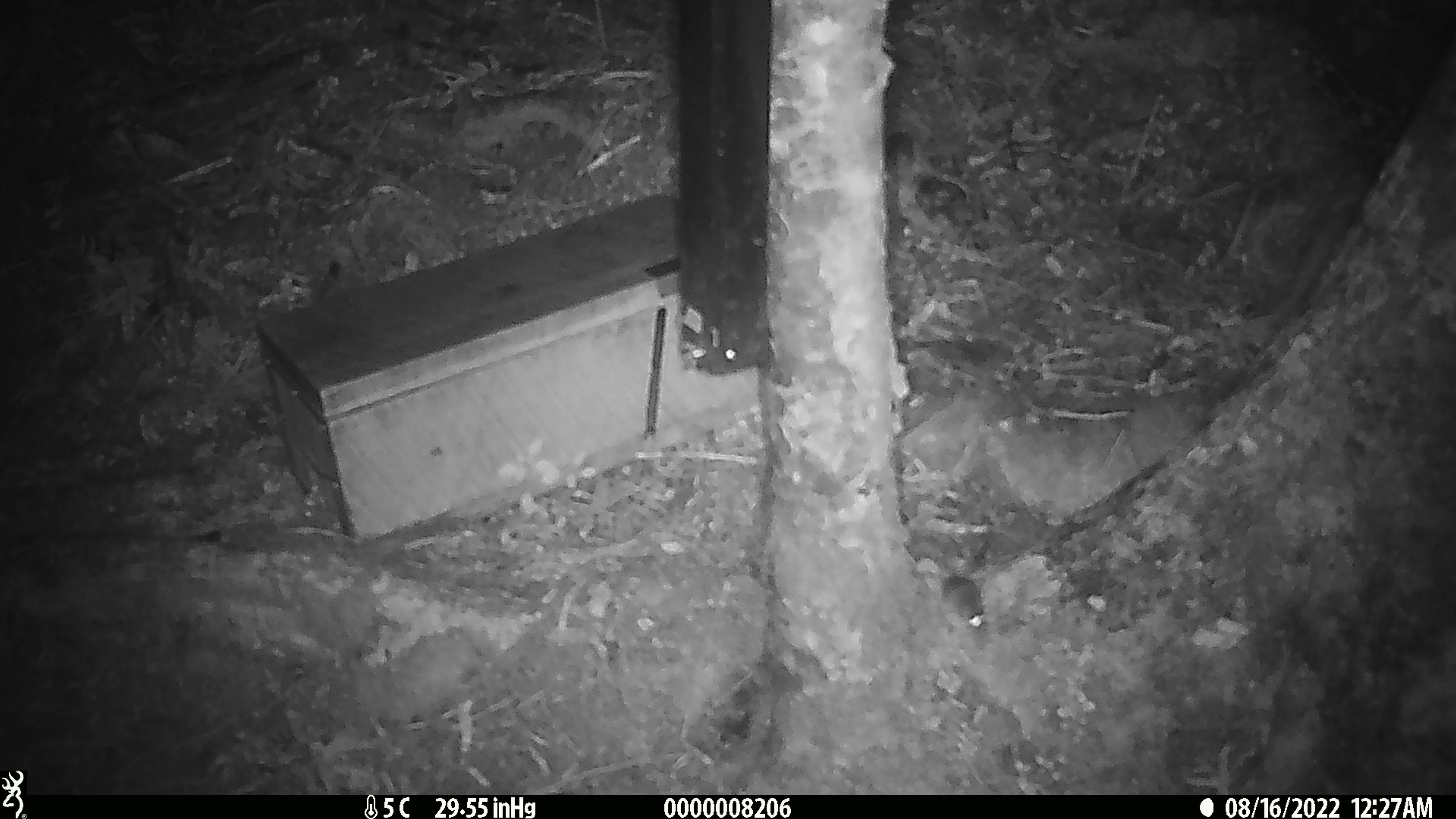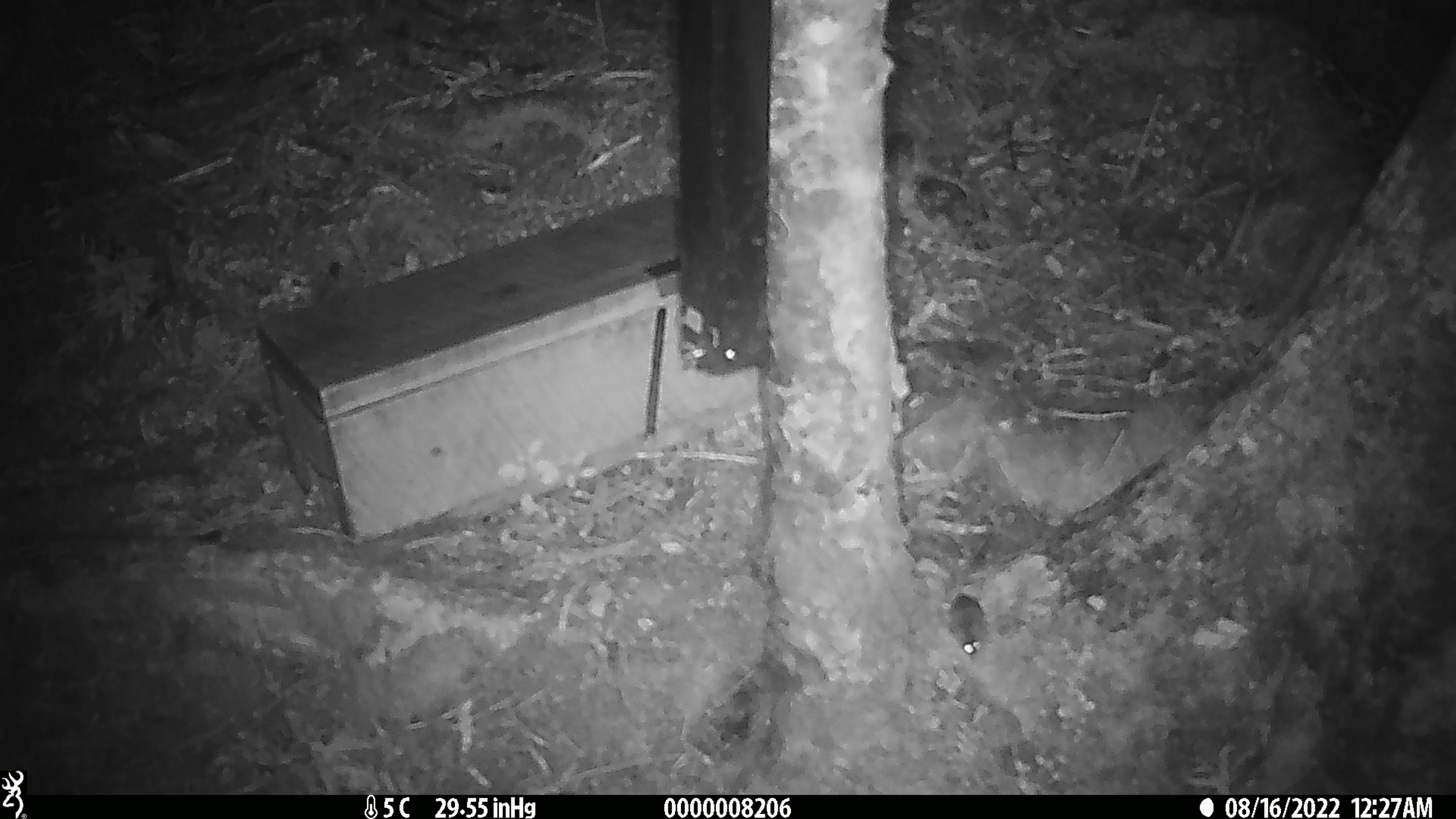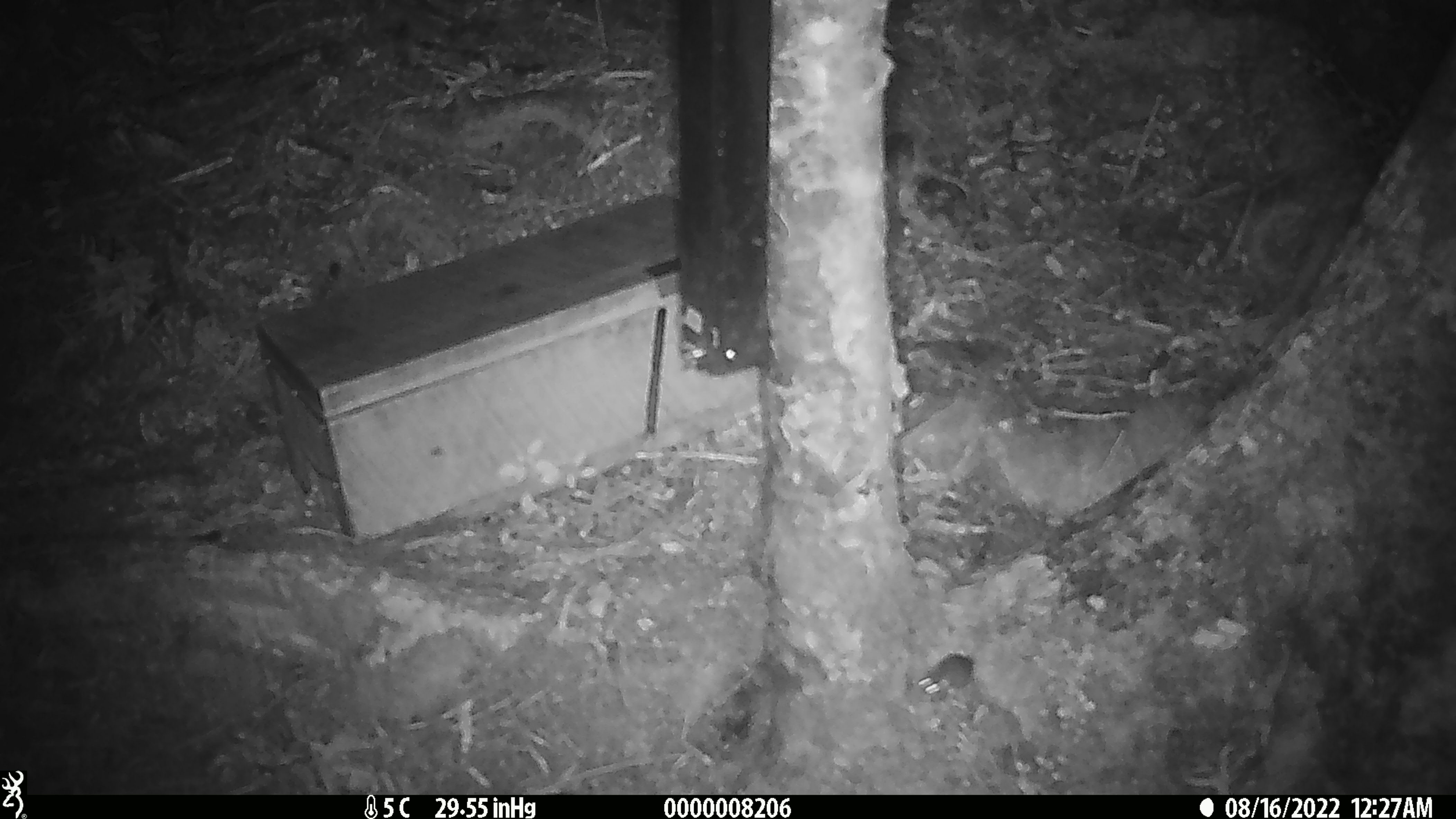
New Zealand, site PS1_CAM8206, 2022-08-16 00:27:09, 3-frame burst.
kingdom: Animalia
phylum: Chordata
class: Mammalia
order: Rodentia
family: Muridae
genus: Mus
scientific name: Mus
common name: mouse